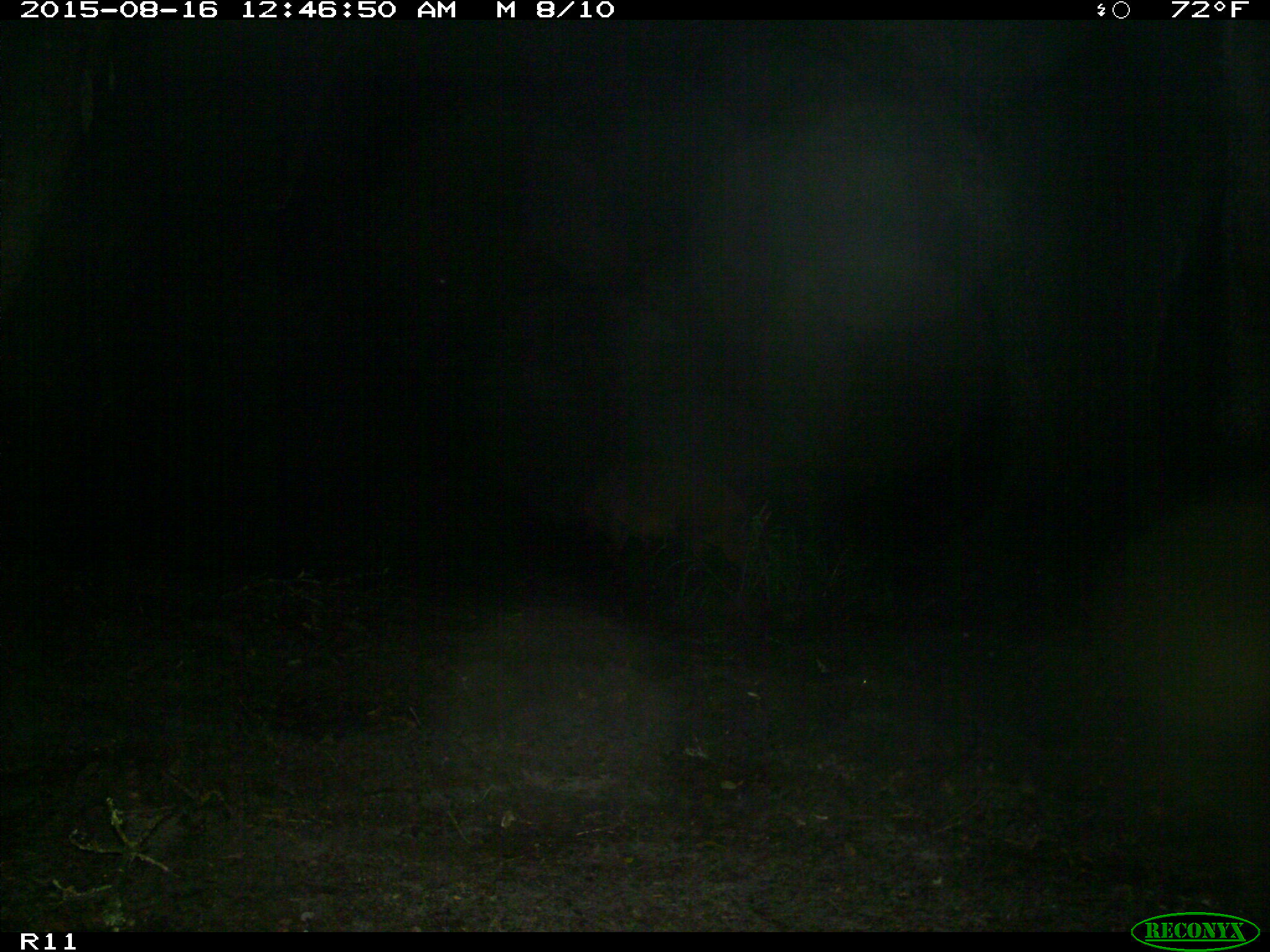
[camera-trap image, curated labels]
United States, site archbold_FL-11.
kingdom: Animalia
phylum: Chordata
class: Mammalia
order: Artiodactyla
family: Suidae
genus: Sus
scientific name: Sus scrofa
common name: wild boar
Sus scrofa (wild boar).